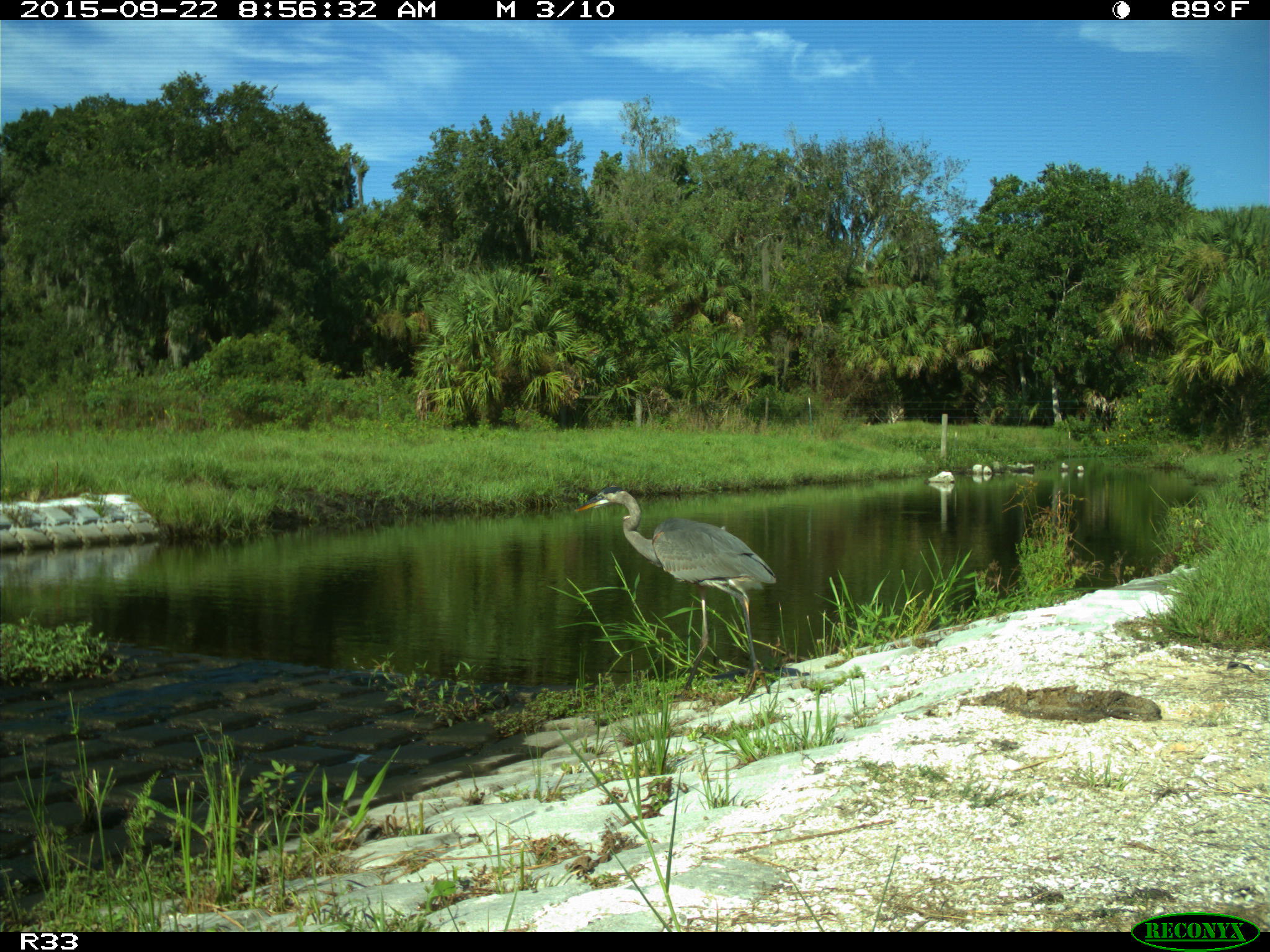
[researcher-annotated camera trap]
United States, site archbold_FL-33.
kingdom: Animalia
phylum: Chordata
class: Aves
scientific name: Aves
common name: birds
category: unidentified bird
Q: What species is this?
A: Unidentified bird (birds) (Aves).